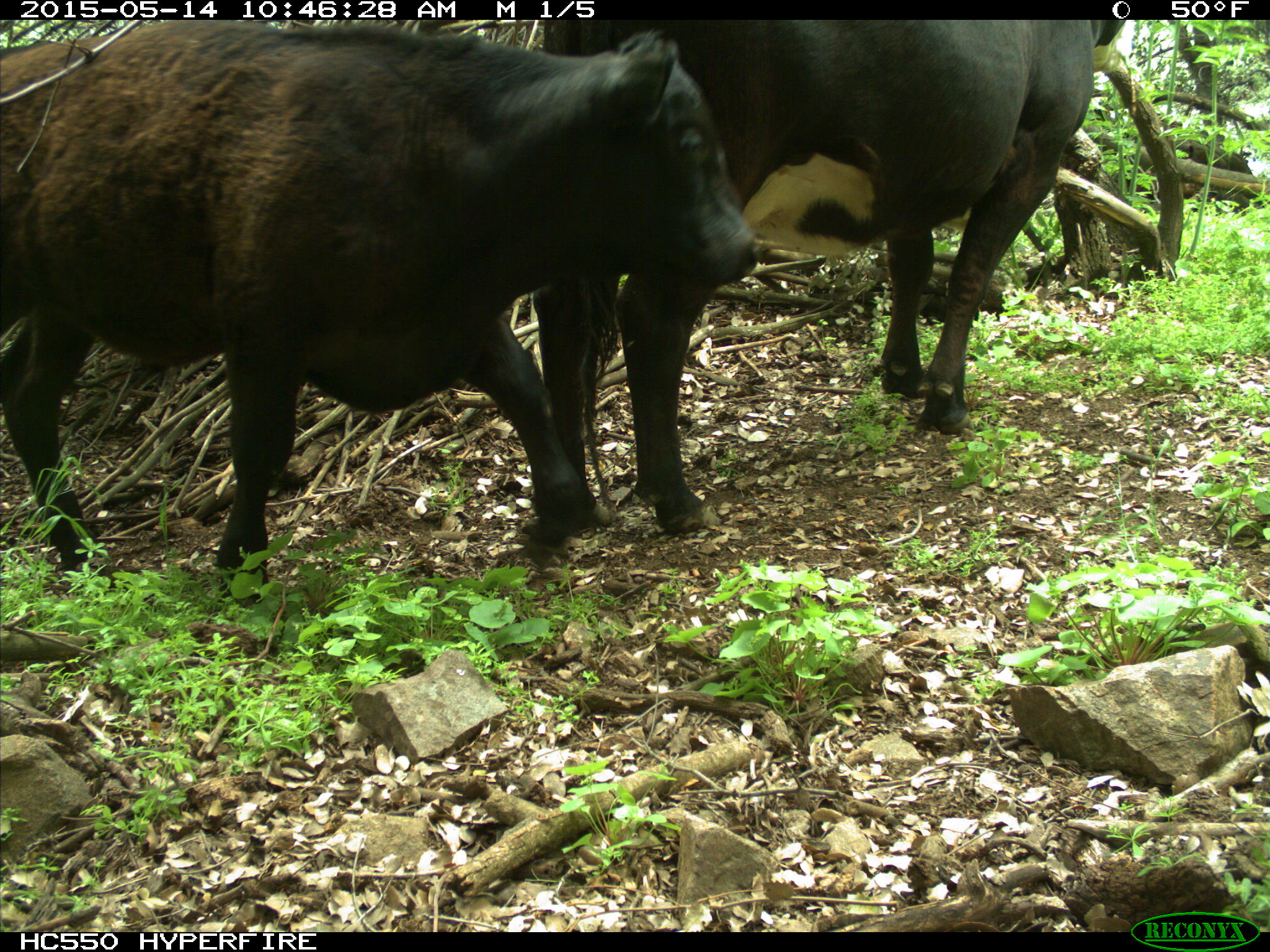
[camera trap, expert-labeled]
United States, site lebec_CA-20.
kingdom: Animalia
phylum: Chordata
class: Mammalia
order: Artiodactyla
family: Bovidae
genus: Bos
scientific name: Bos taurus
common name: domestic cow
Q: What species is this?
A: Bos taurus (domestic cow).